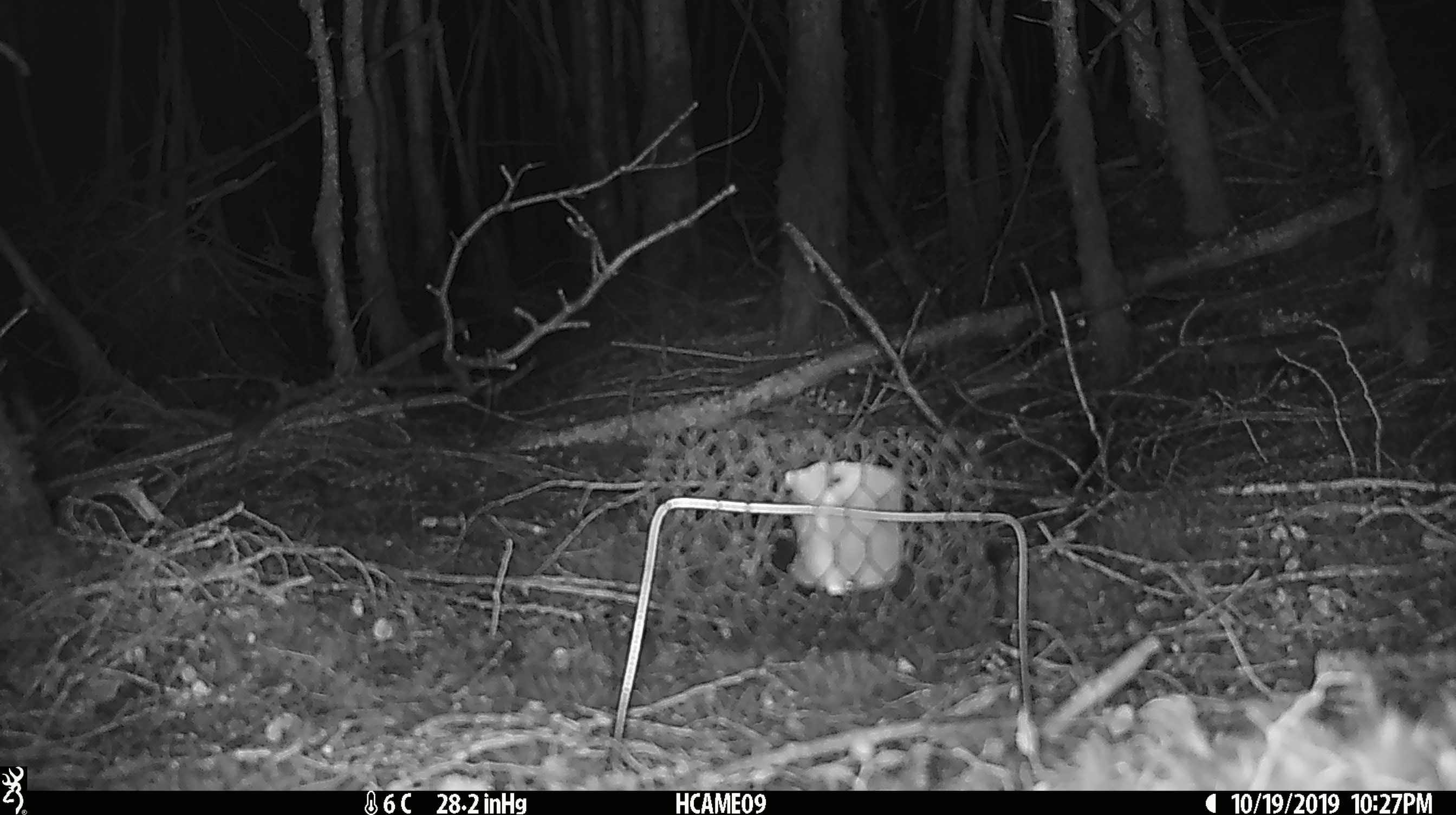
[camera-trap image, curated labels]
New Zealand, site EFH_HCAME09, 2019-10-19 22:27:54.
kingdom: Animalia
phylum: Chordata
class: Mammalia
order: Rodentia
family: Muridae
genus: Mus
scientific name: Mus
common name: mouse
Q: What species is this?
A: Mouse (Mus).